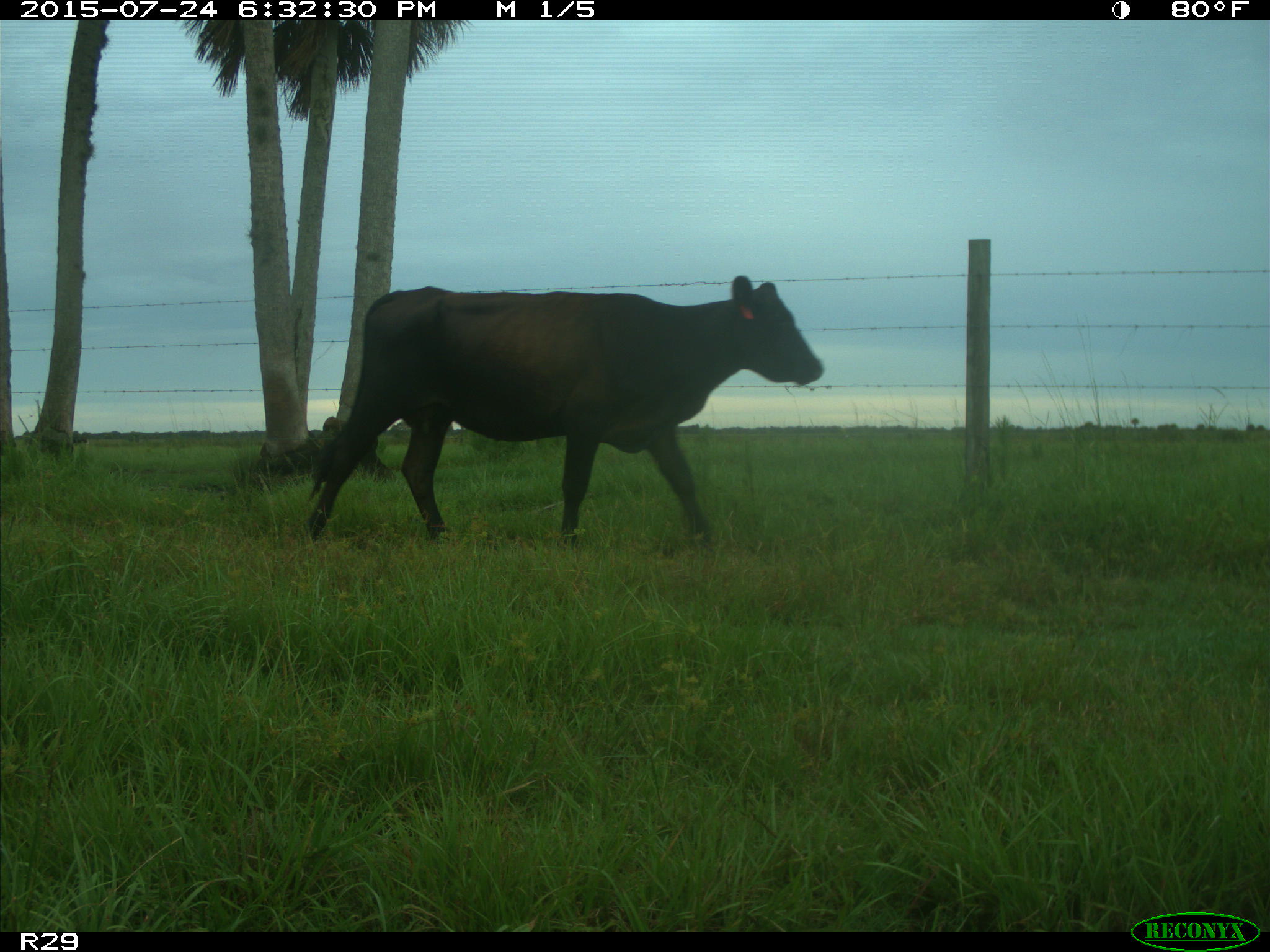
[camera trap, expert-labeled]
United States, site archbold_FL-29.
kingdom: Animalia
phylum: Chordata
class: Mammalia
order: Artiodactyla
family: Bovidae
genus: Bos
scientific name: Bos taurus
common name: domestic cow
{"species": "Bos taurus (domestic cow)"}